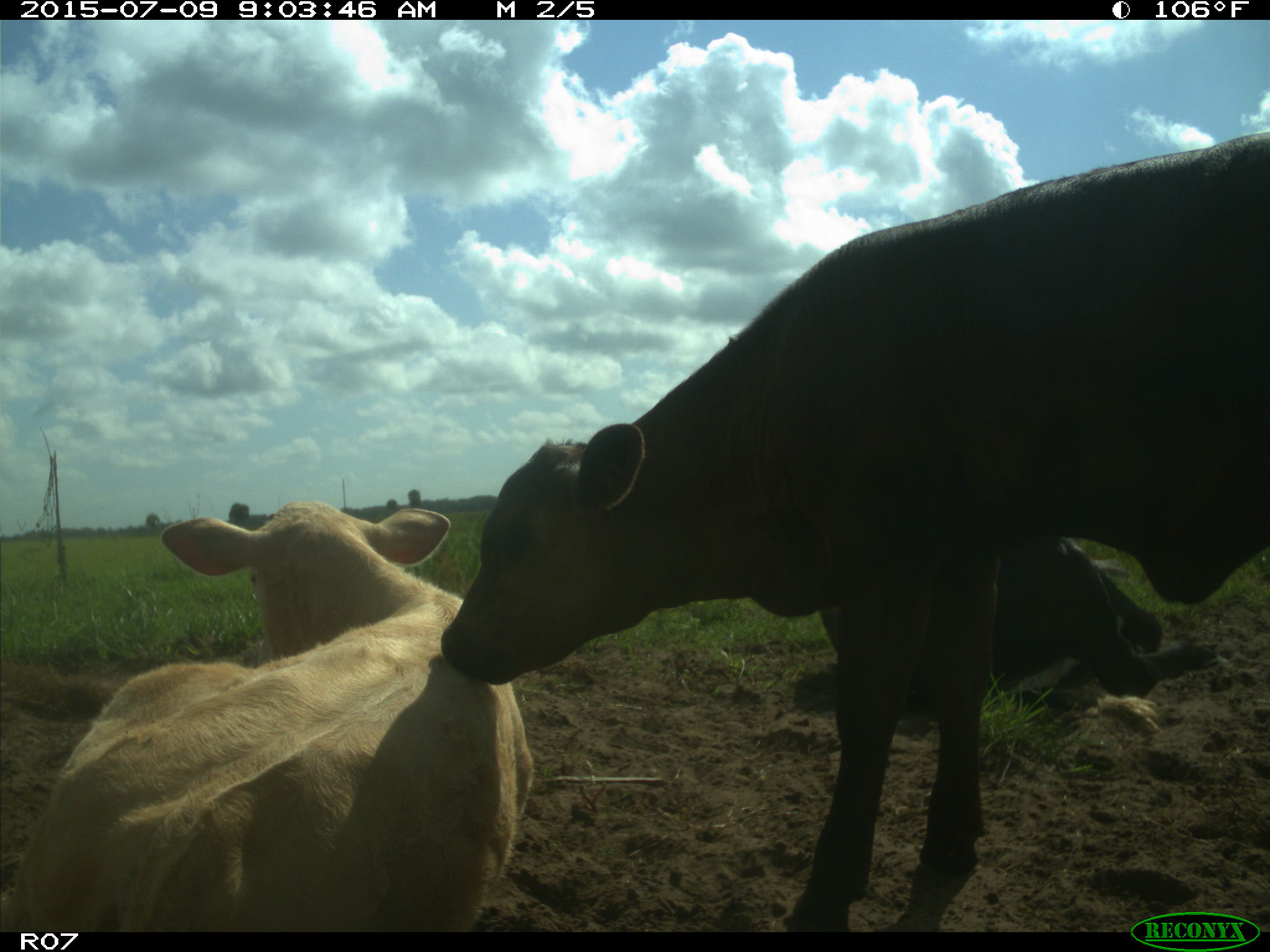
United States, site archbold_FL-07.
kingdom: Animalia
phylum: Chordata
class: Mammalia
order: Artiodactyla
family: Bovidae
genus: Bos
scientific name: Bos taurus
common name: domestic cow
Bos taurus (domestic cow).